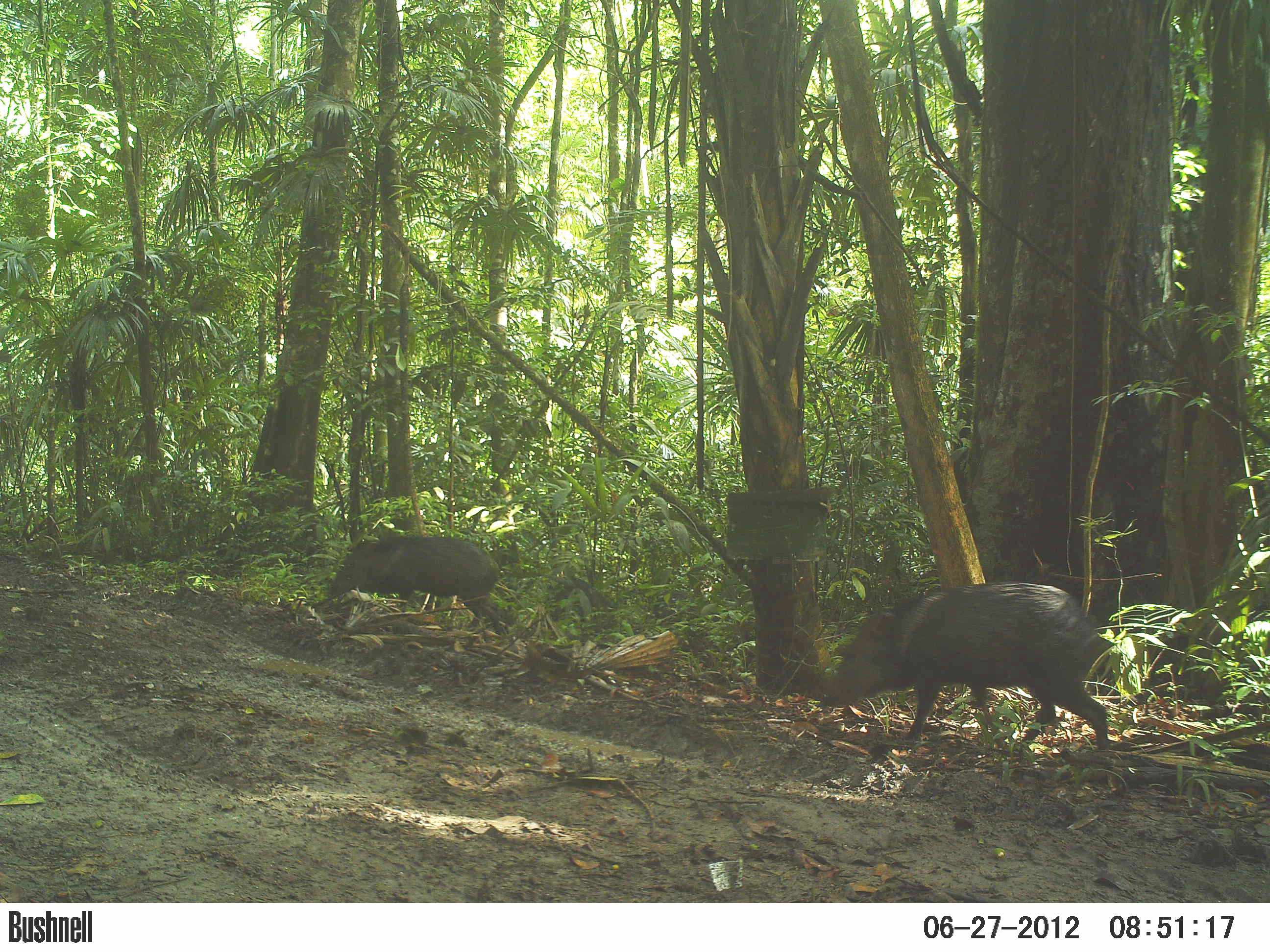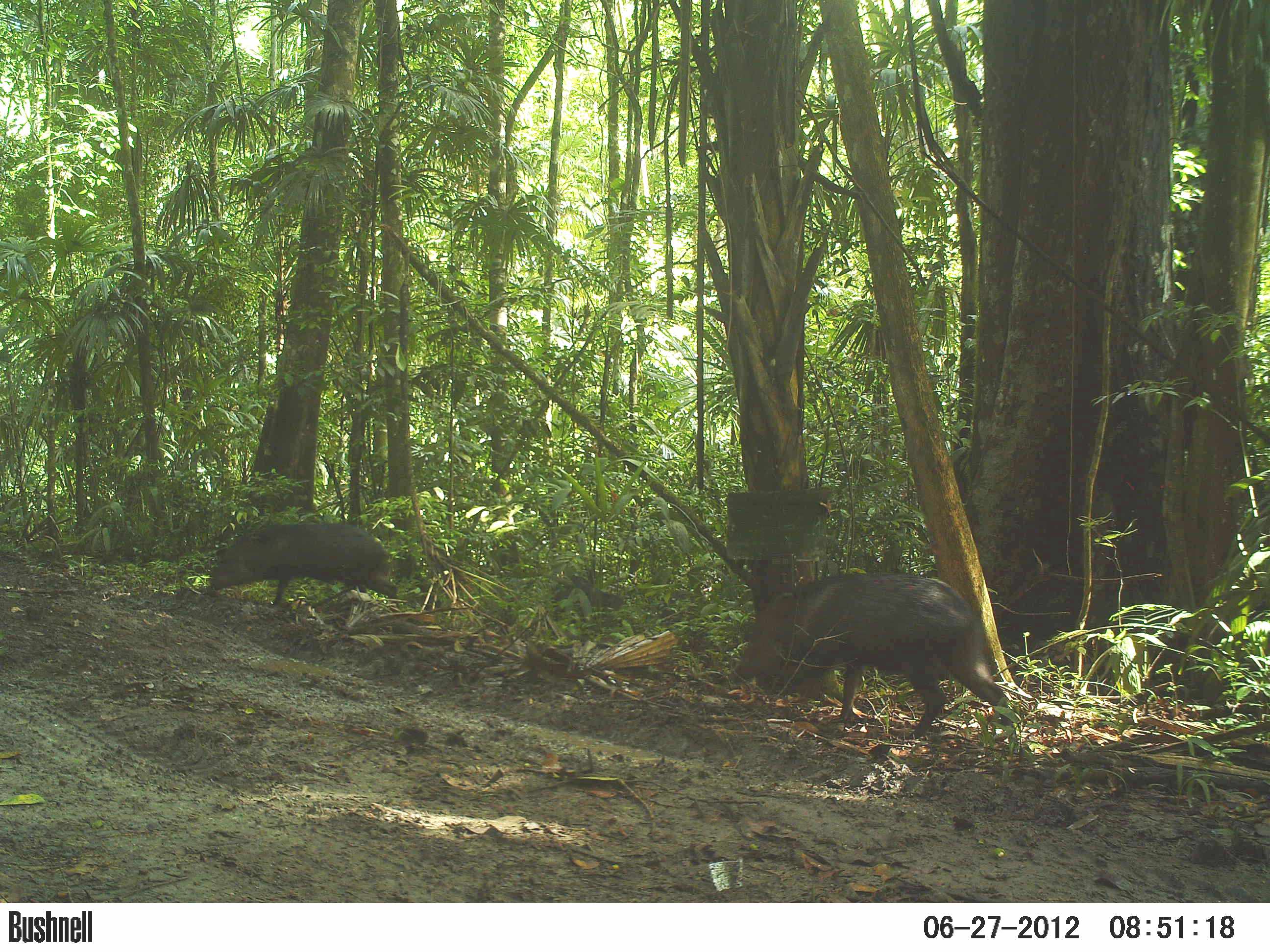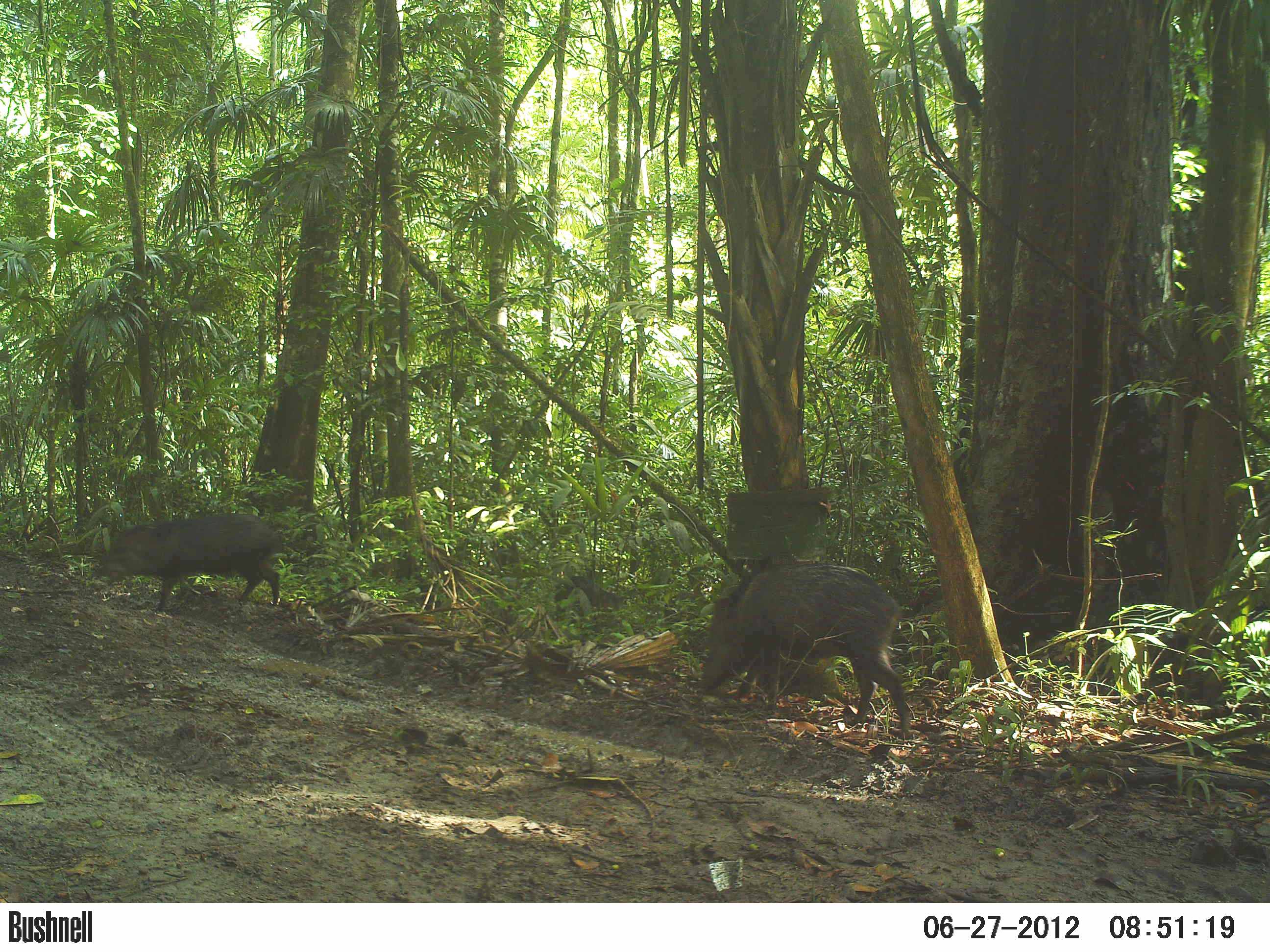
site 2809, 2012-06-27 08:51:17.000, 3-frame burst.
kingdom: Animalia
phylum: Chordata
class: Mammalia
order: Artiodactyla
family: Tayassuidae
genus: Pecari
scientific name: Pecari tajacu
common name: collared peccary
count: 6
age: adult